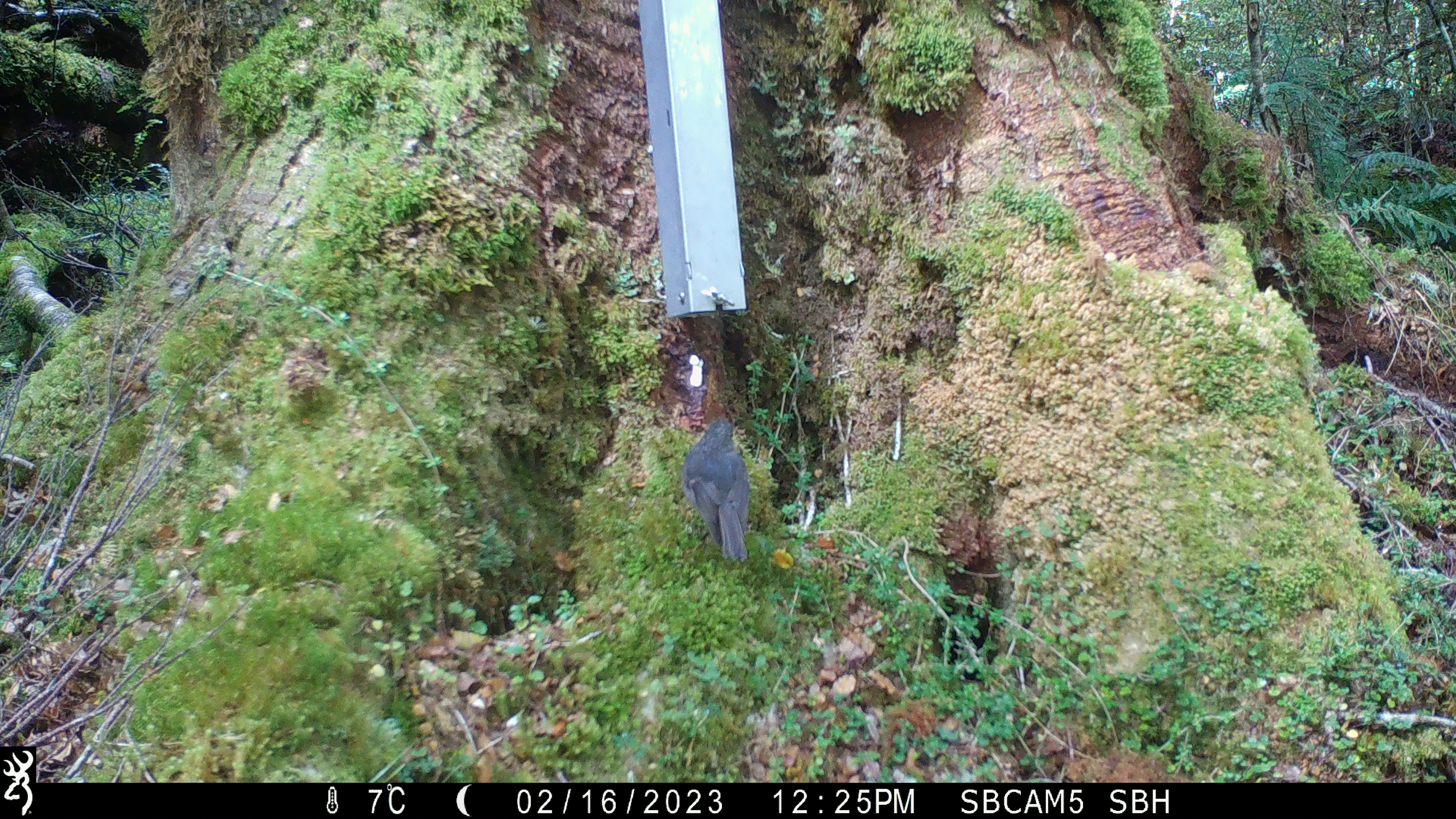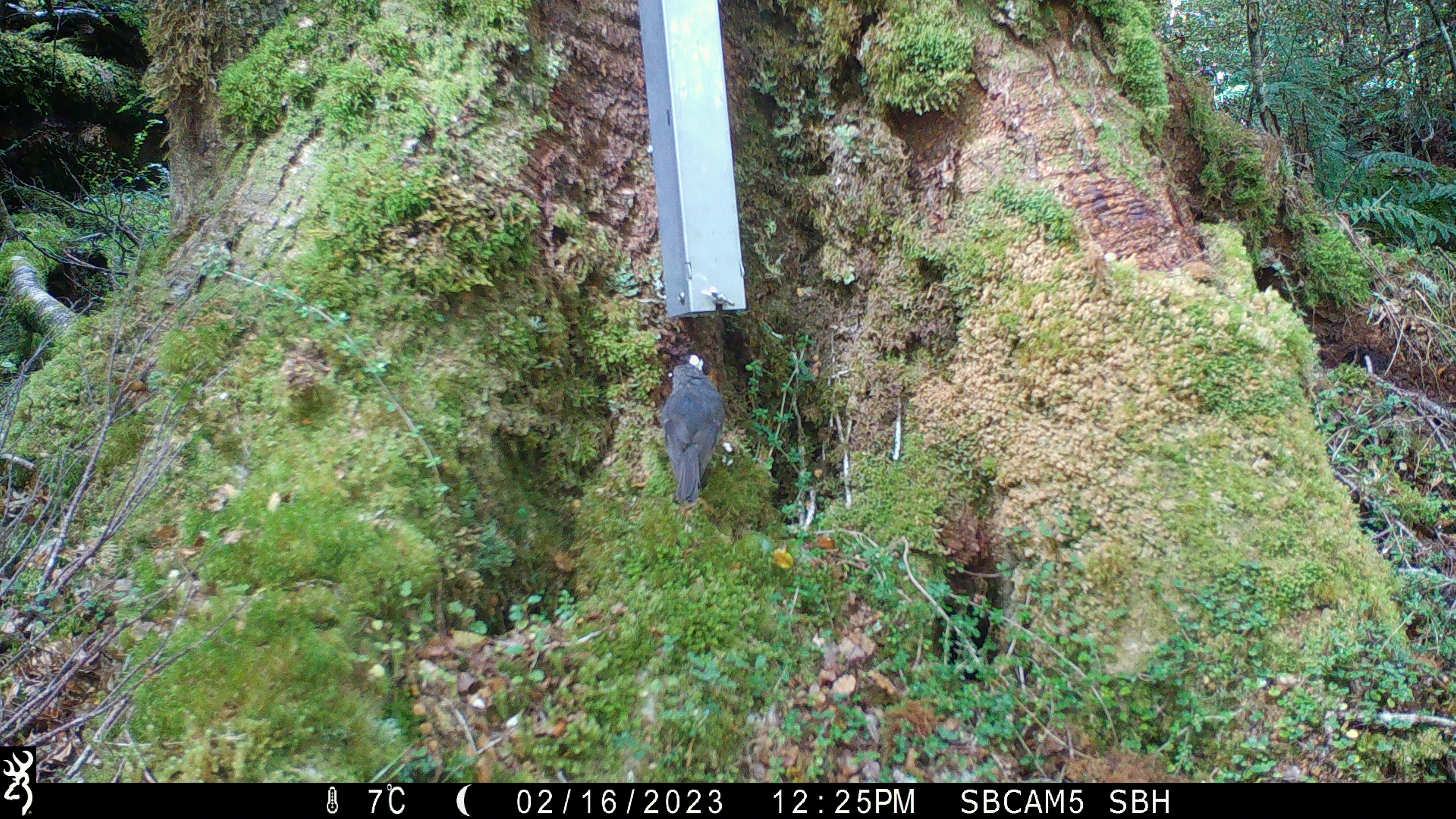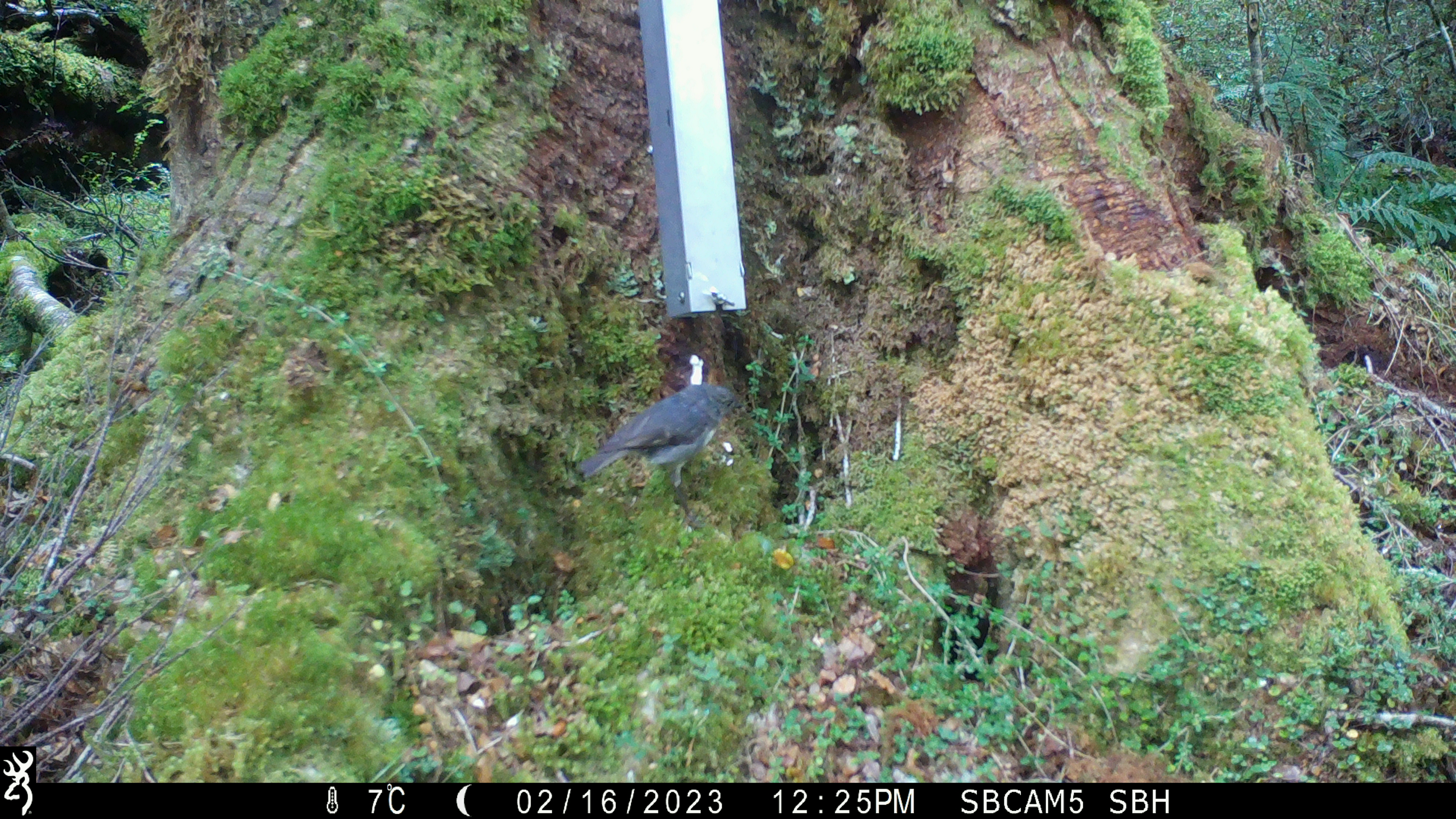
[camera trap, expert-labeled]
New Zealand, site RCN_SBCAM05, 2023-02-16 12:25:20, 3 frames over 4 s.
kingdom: Animalia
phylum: Chordata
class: Aves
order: Passeriformes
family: Petroicidae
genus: Petroica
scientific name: Petroica australis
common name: new zealand robin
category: robin